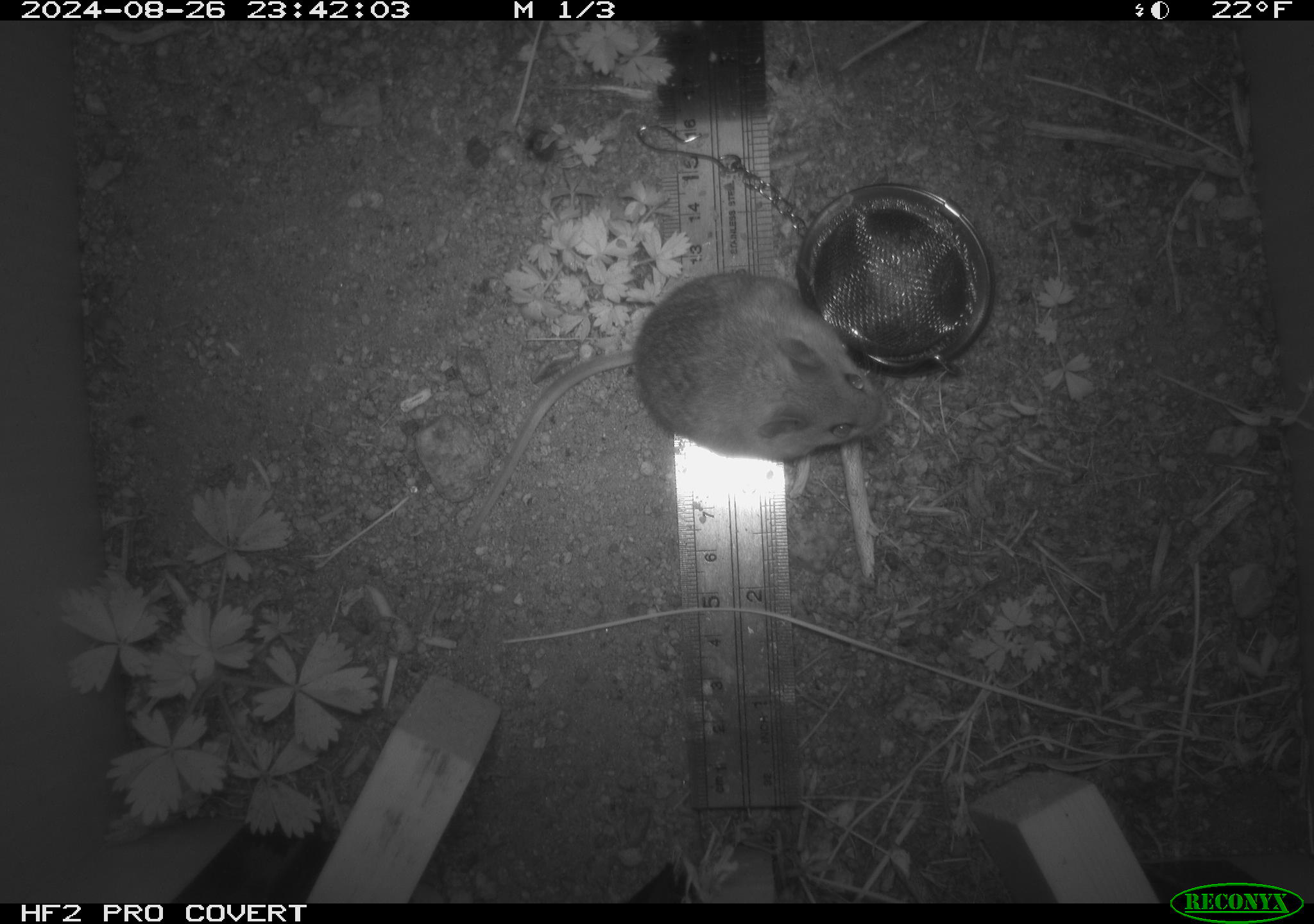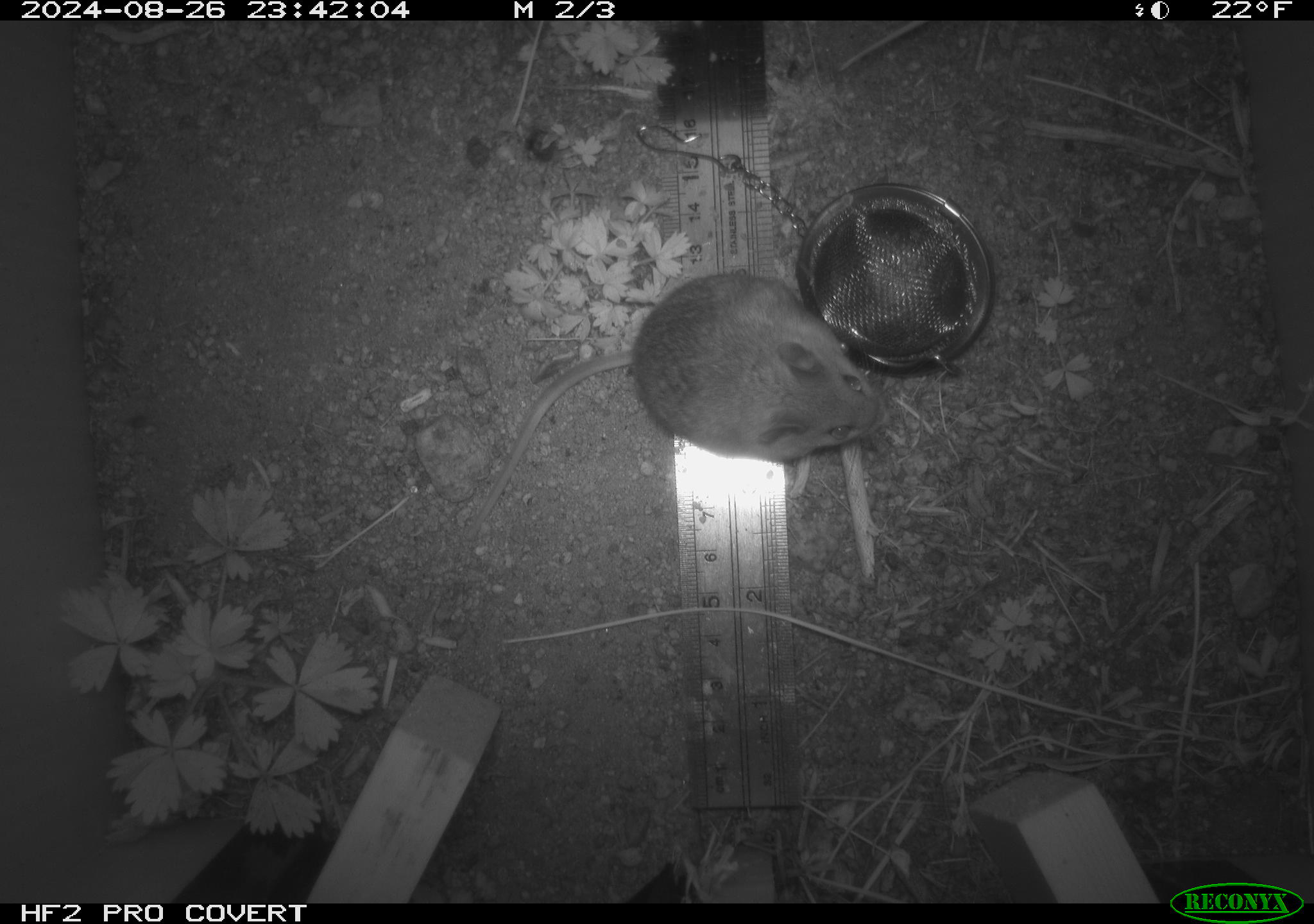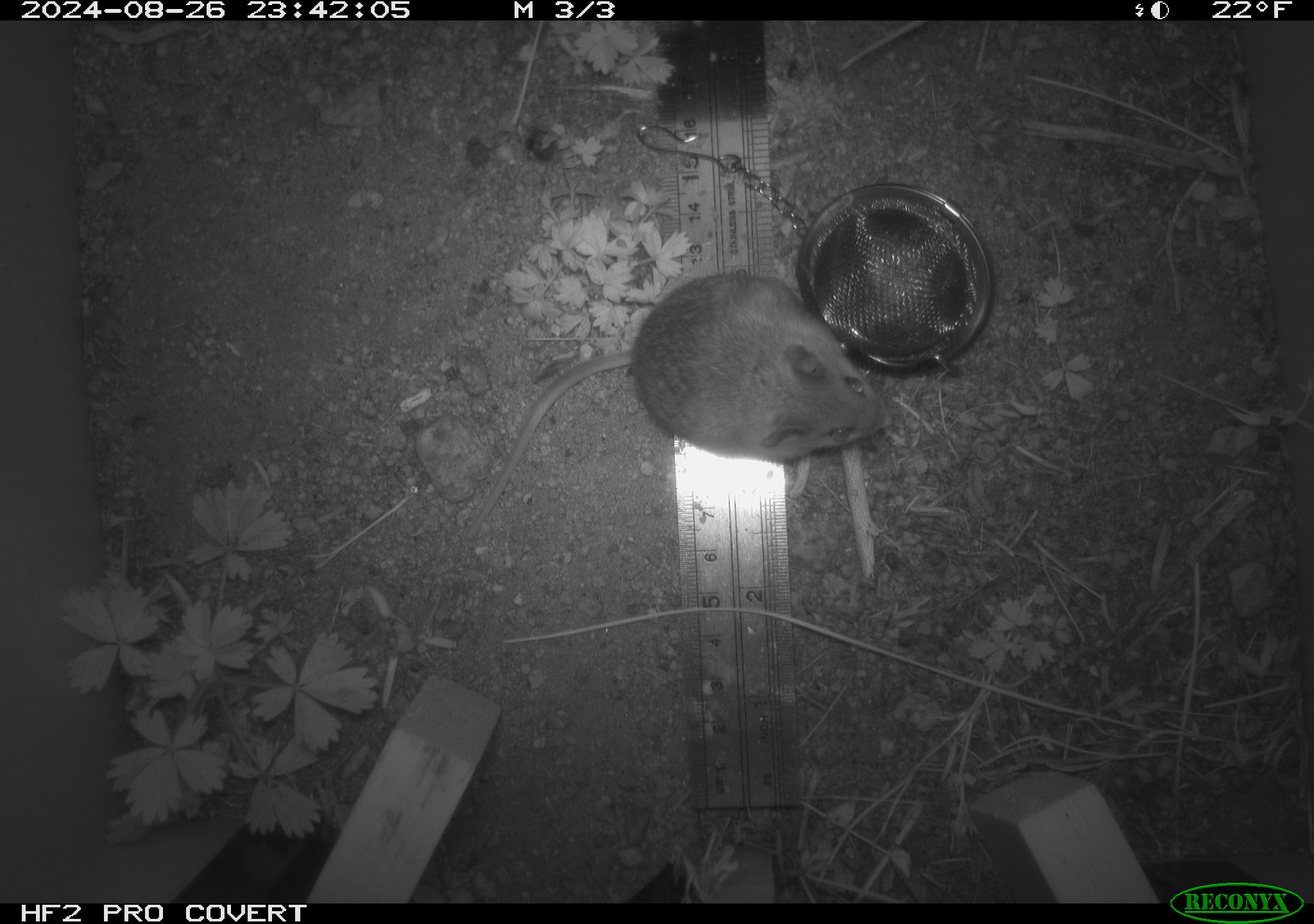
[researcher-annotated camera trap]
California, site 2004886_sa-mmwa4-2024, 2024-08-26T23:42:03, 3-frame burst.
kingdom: Animalia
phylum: Chordata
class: Mammalia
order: Rodentia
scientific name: Rodentia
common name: mouse species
Mouse species (Rodentia).